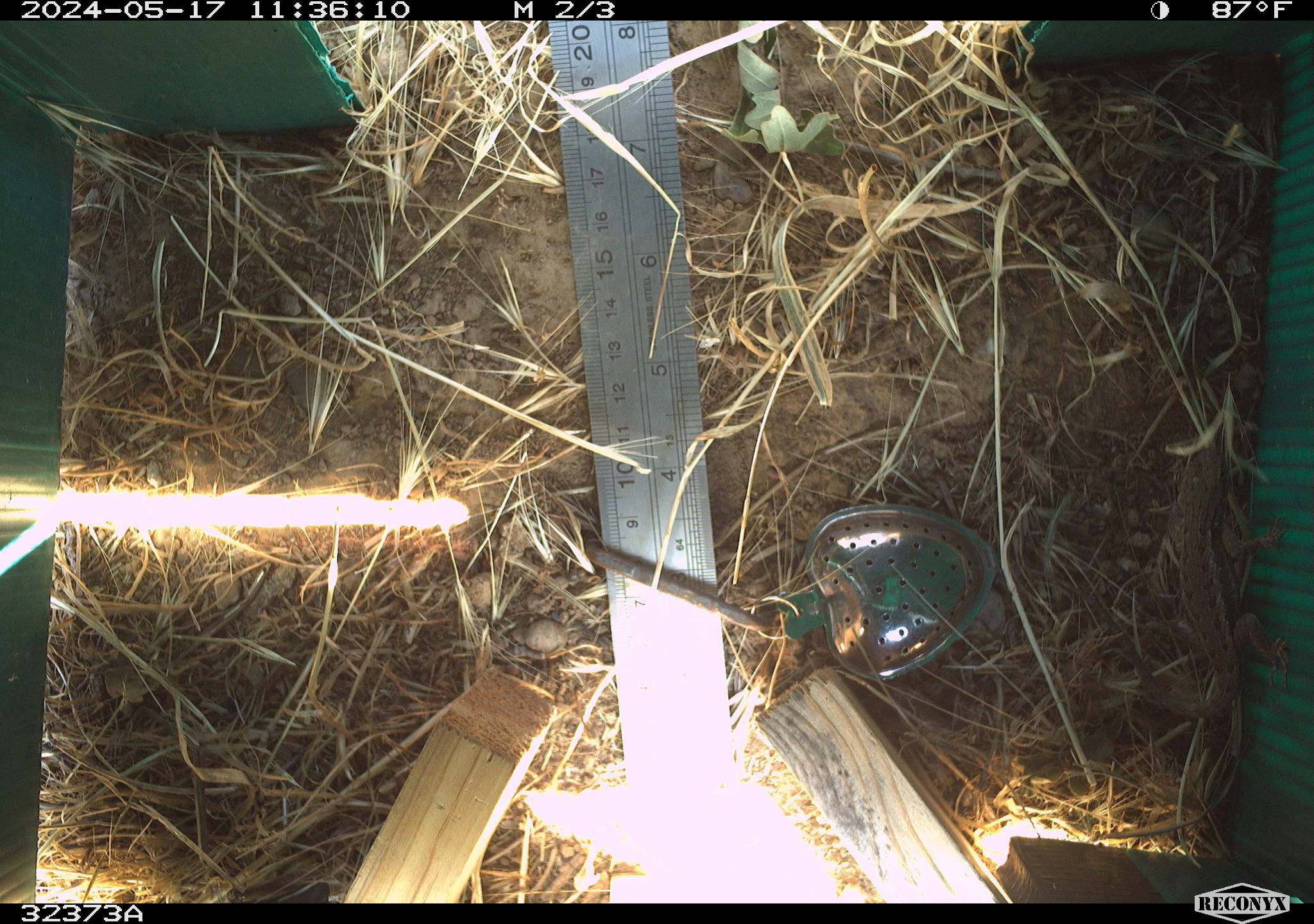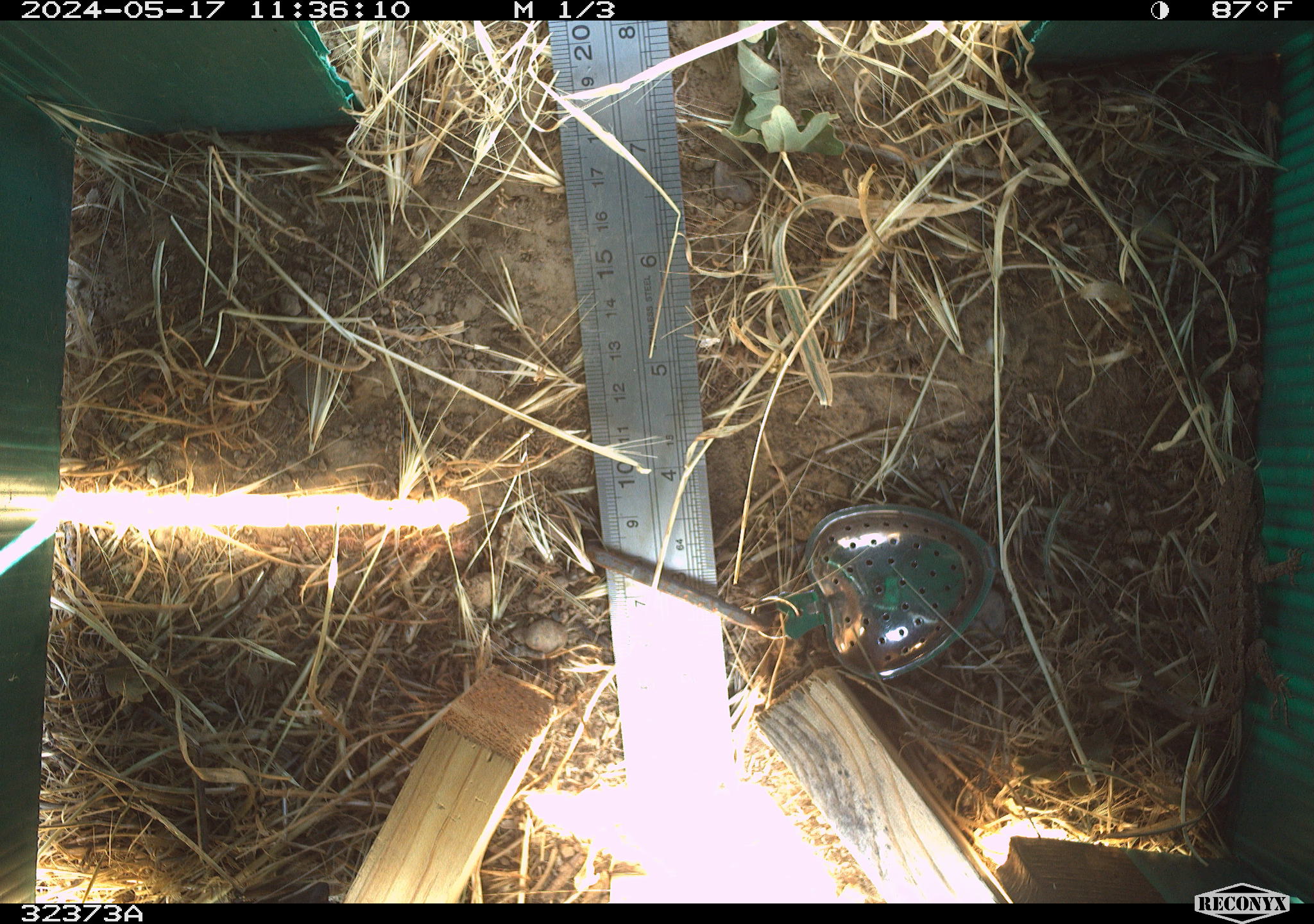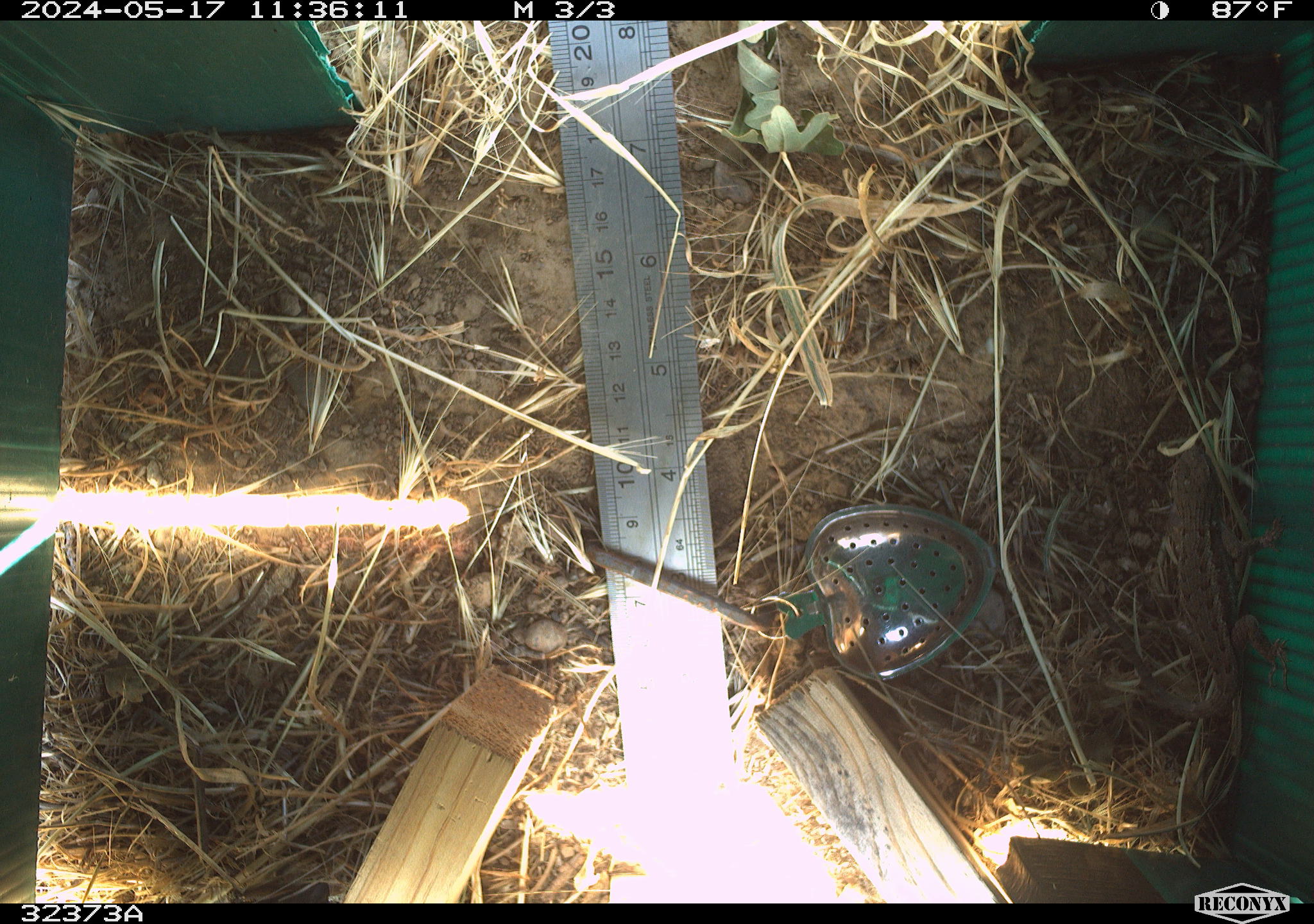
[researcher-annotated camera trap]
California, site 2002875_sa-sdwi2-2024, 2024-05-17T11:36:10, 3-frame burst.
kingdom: Animalia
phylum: Chordata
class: Reptilia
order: Squamata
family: Phrynosomatidae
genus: Sceloporus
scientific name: Sceloporus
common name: spiny lizards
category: sceloporus species